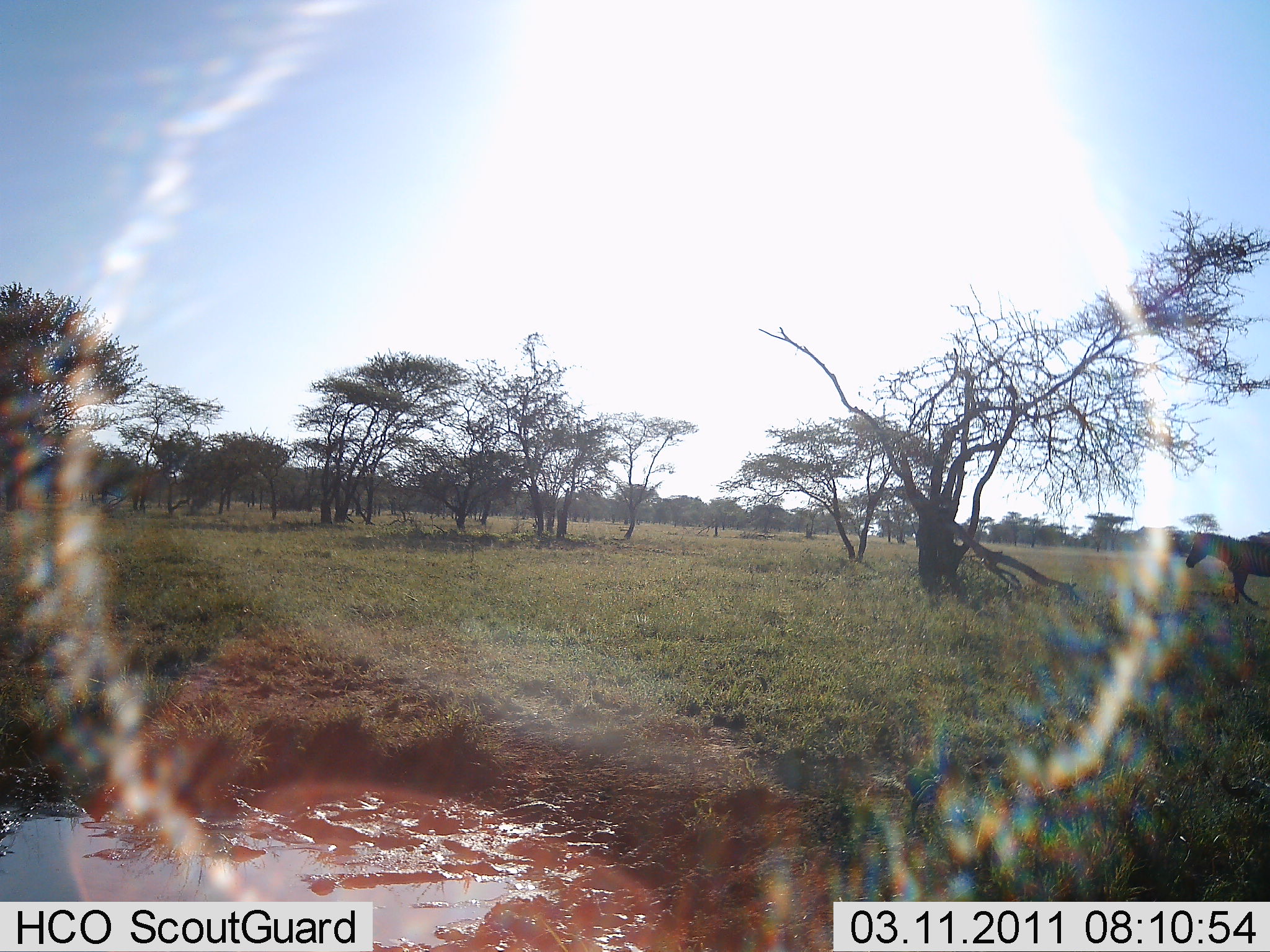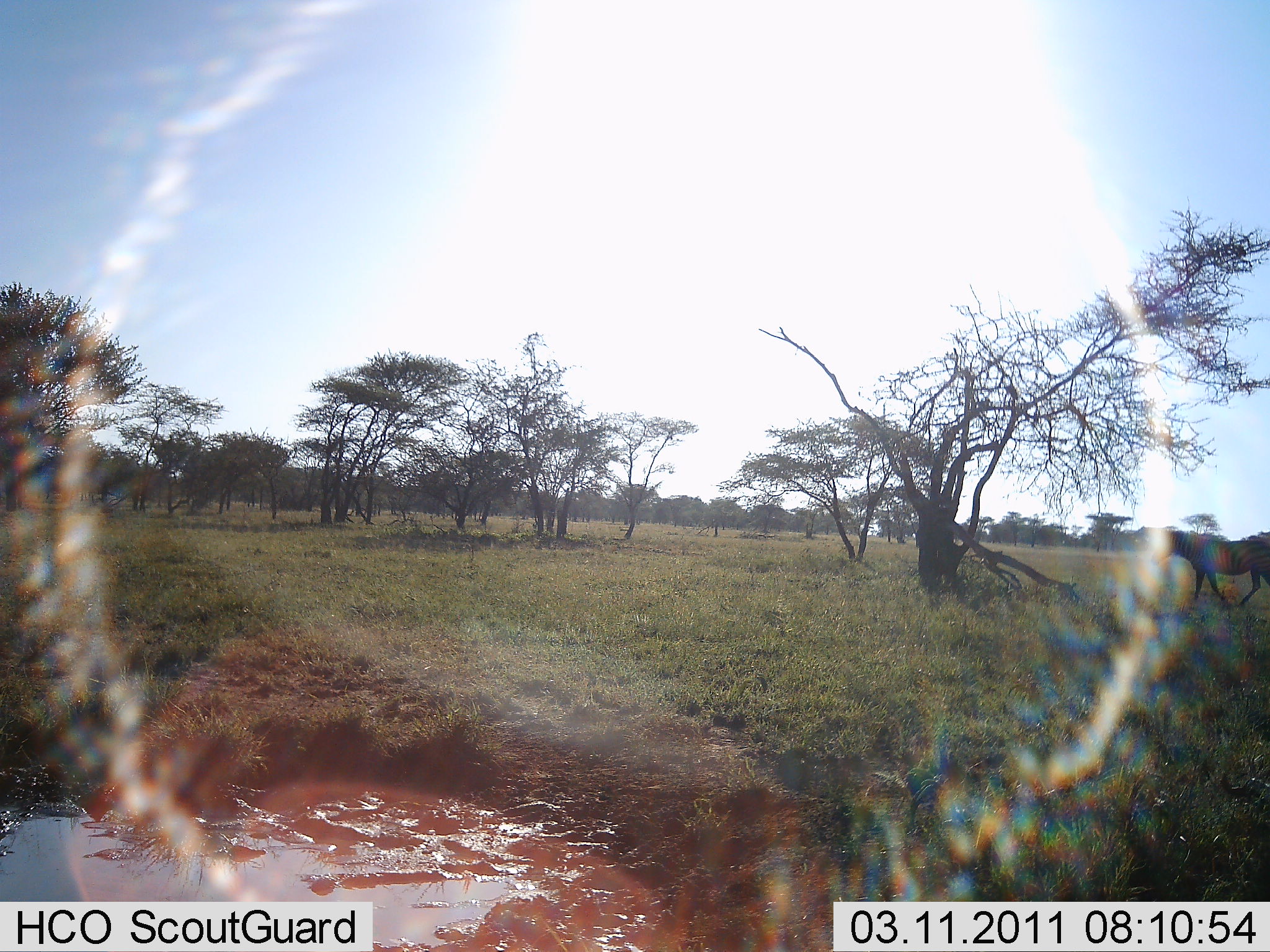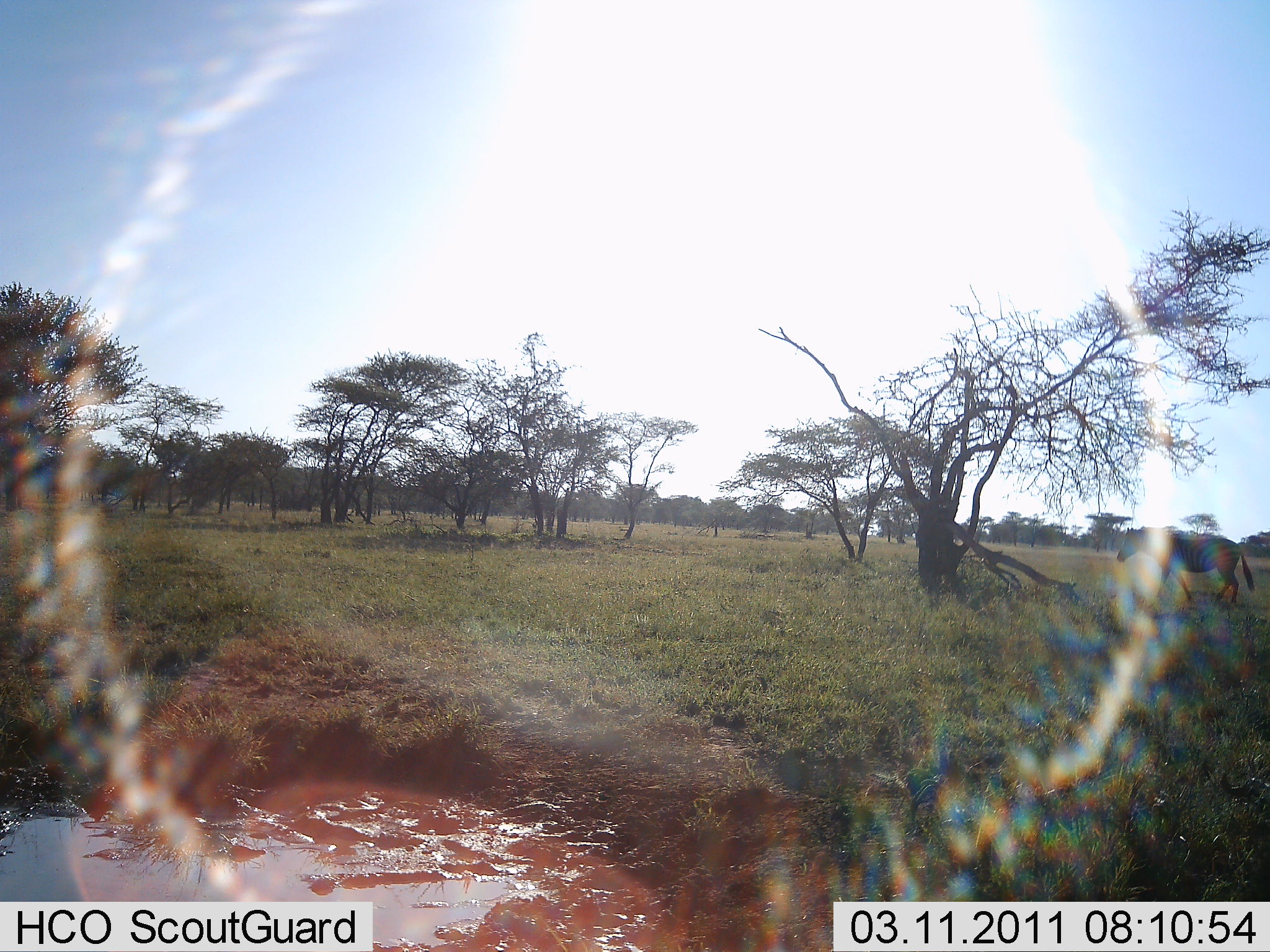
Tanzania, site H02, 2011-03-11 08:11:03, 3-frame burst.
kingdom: Animalia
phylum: Chordata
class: Mammalia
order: Perissodactyla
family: Equidae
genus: Equus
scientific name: Equus quagga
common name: plains zebra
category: zebra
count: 1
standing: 0%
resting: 0%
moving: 100%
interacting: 0%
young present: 0%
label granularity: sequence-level